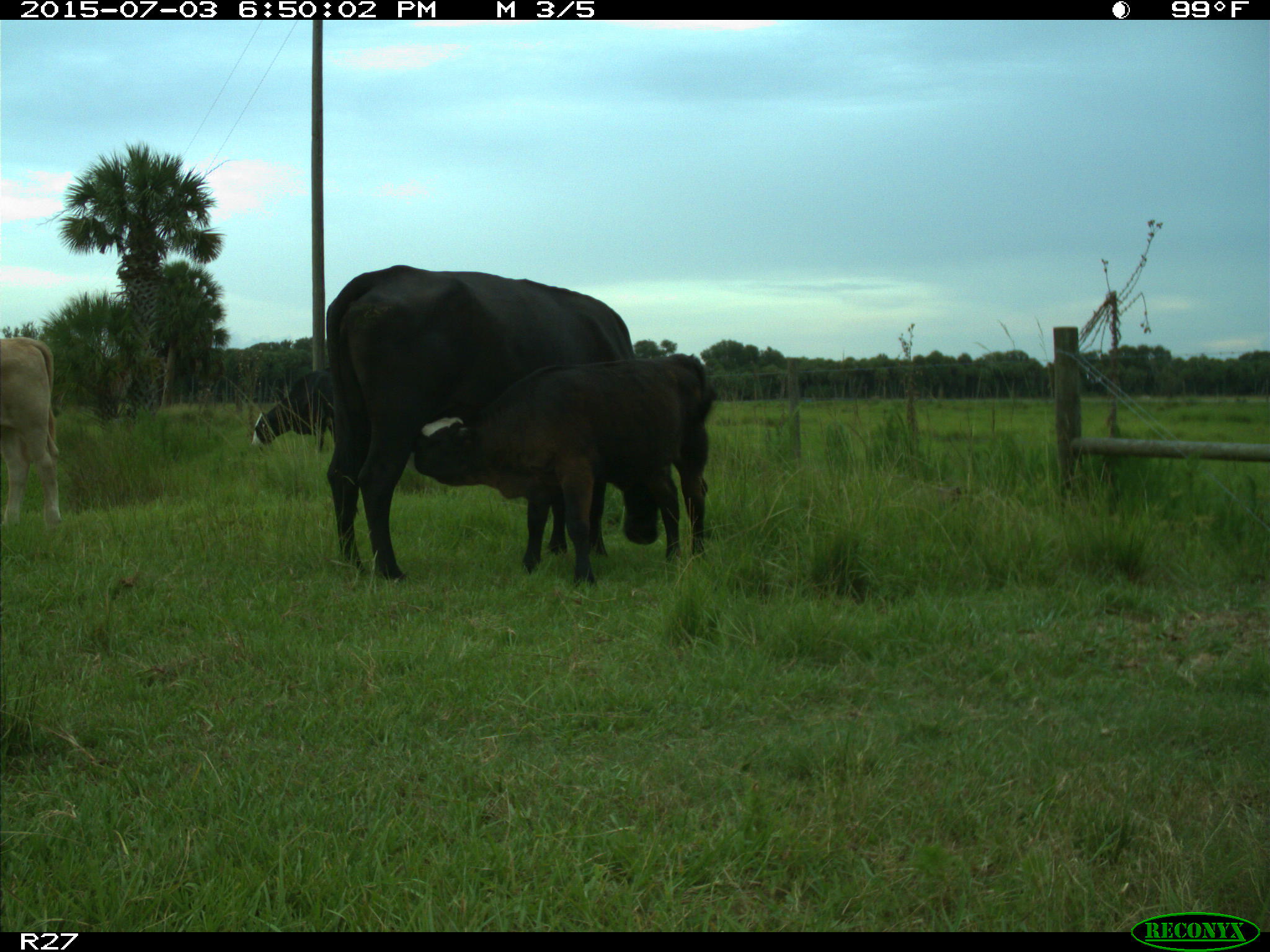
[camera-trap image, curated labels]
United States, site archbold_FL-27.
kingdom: Animalia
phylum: Chordata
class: Mammalia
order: Artiodactyla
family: Bovidae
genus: Bos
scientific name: Bos taurus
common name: domestic cow